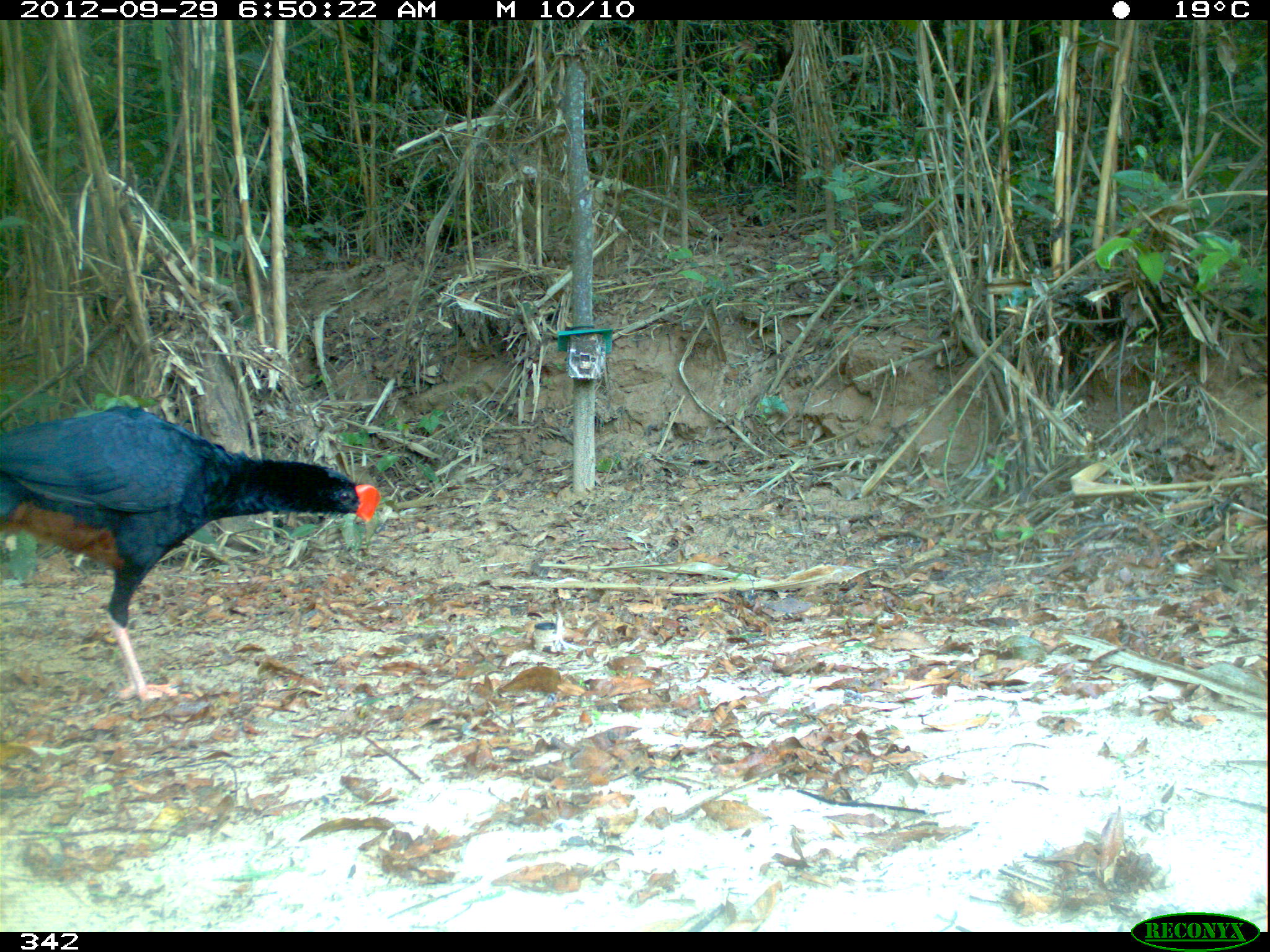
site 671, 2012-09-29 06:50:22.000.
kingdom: Animalia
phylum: Chordata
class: Aves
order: Galliformes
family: Cracidae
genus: Mitu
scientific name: Mitu tuberosum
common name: razor-billed curassow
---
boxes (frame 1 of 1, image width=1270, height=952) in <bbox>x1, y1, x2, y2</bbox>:
mitu tuberosum: <bbox>1, 403, 380, 703</bbox>